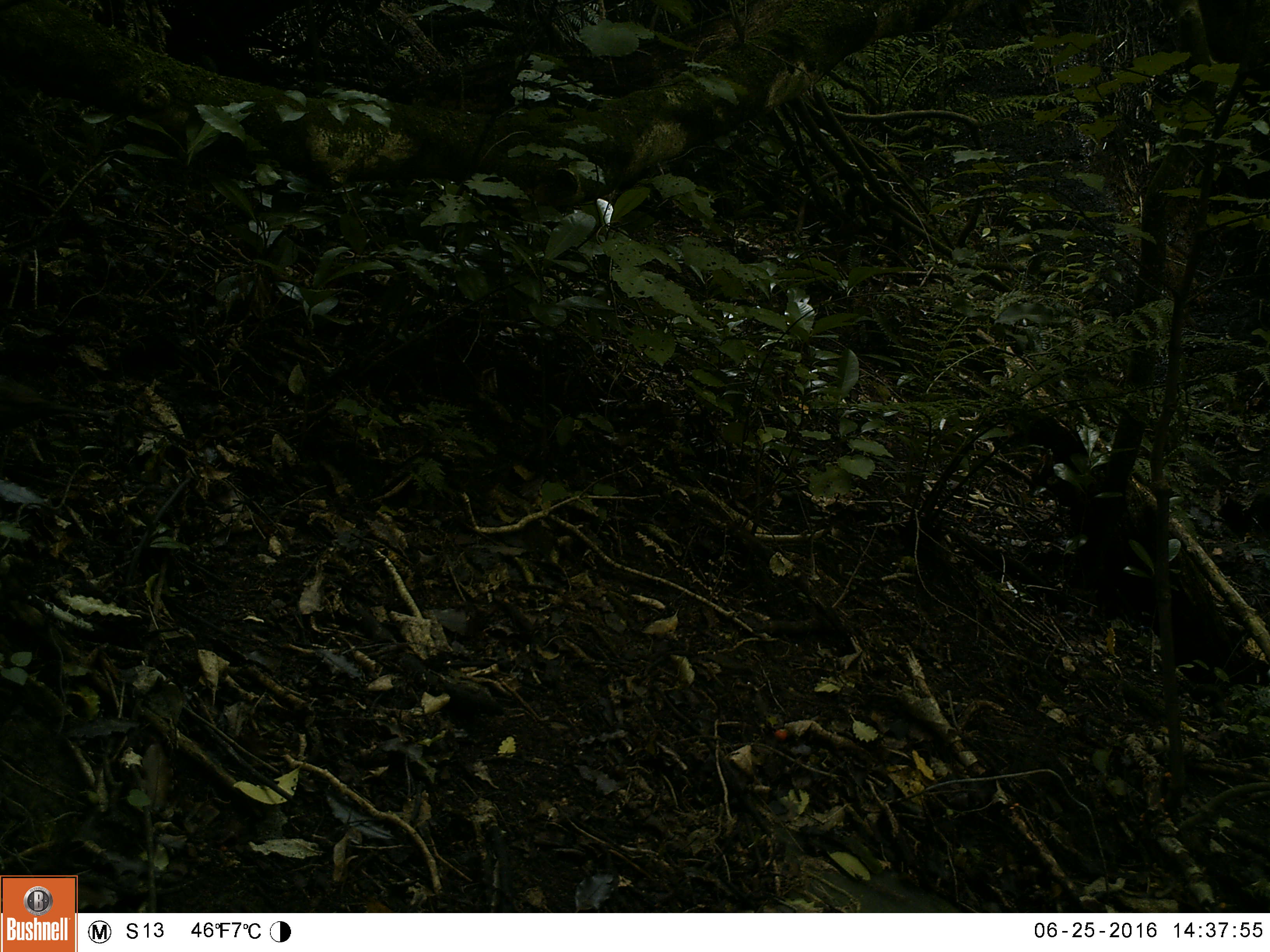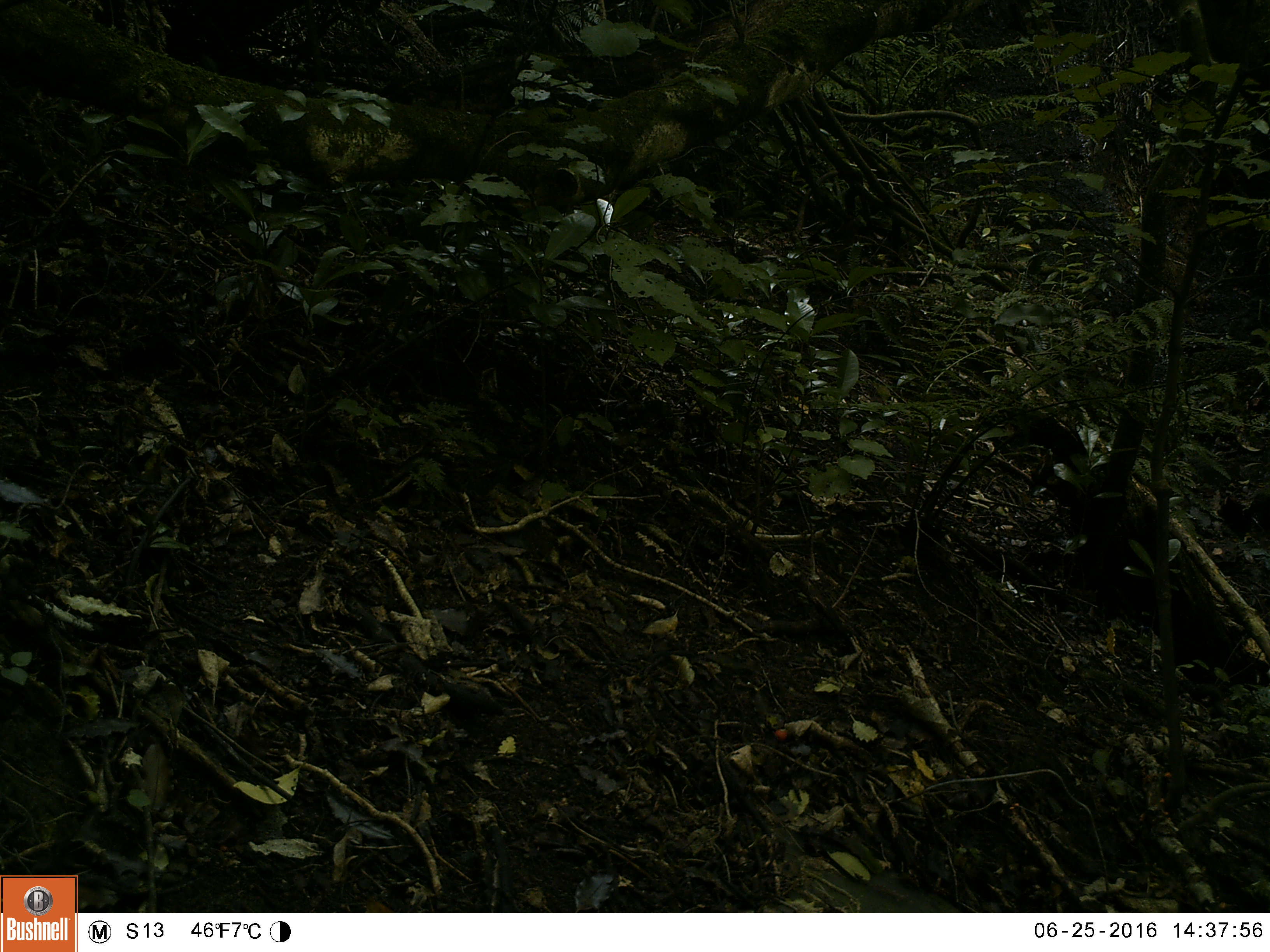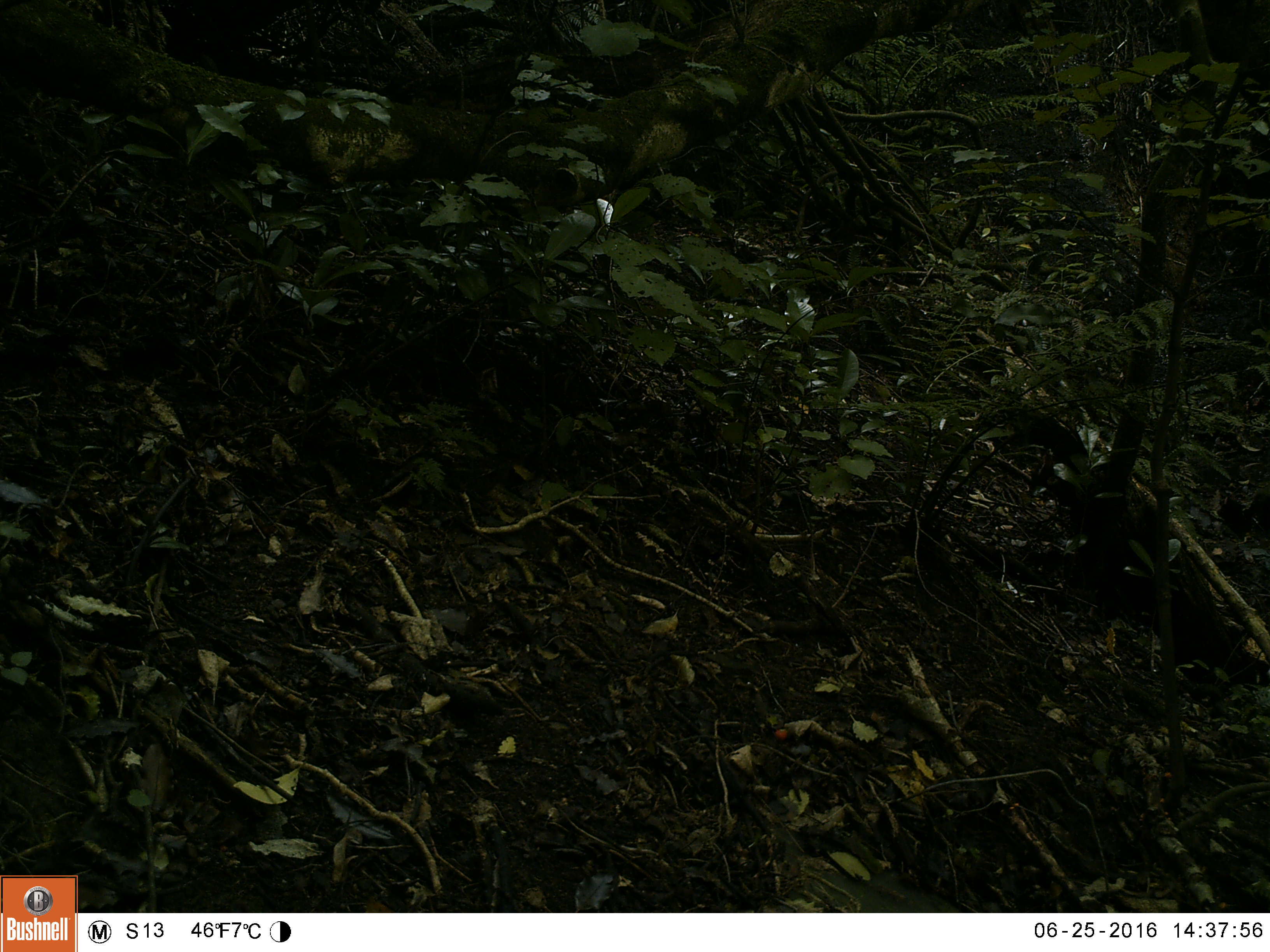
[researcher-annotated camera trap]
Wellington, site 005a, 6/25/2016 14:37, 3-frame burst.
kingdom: Animalia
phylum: Chordata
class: Aves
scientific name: Aves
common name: bird